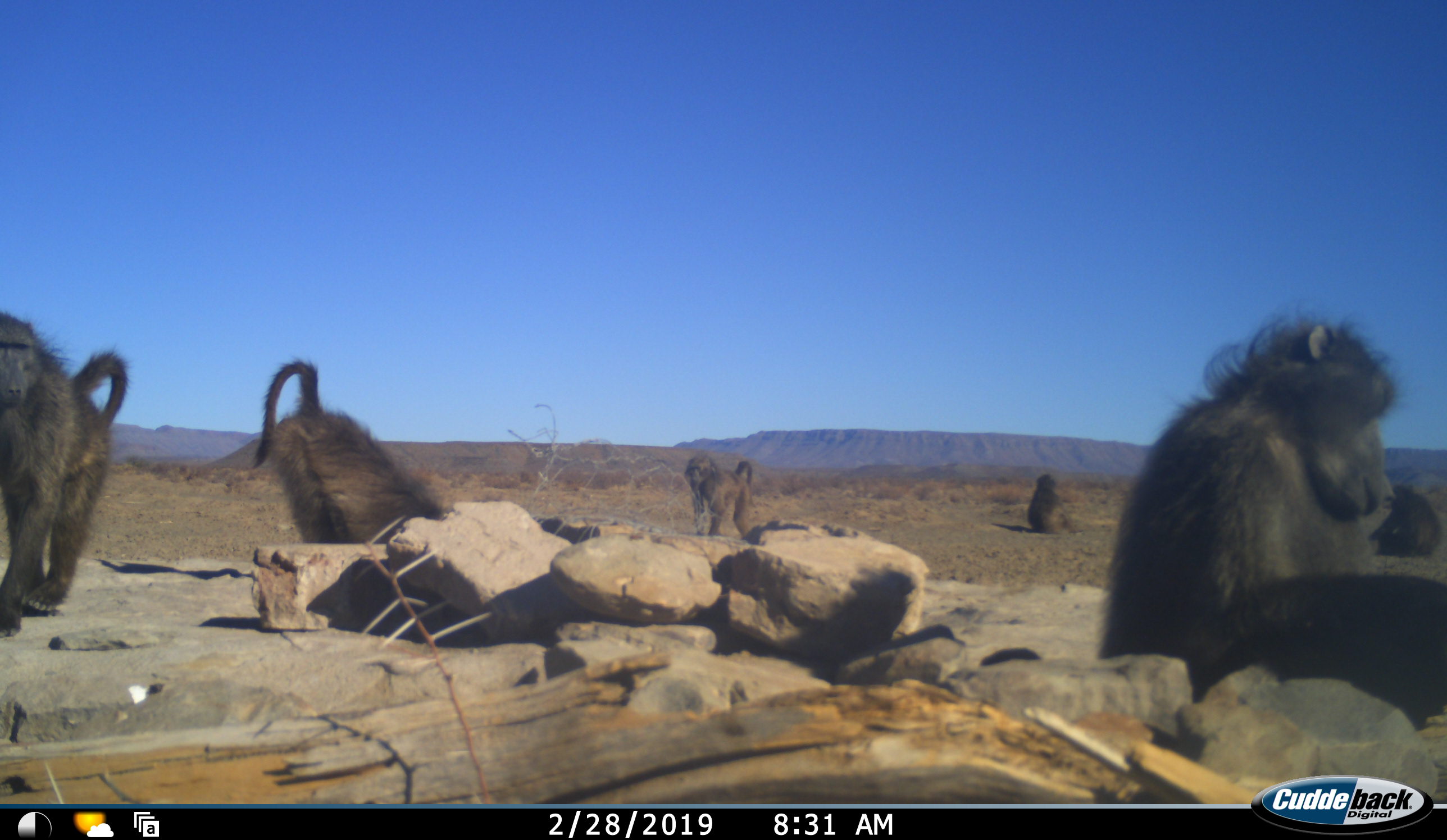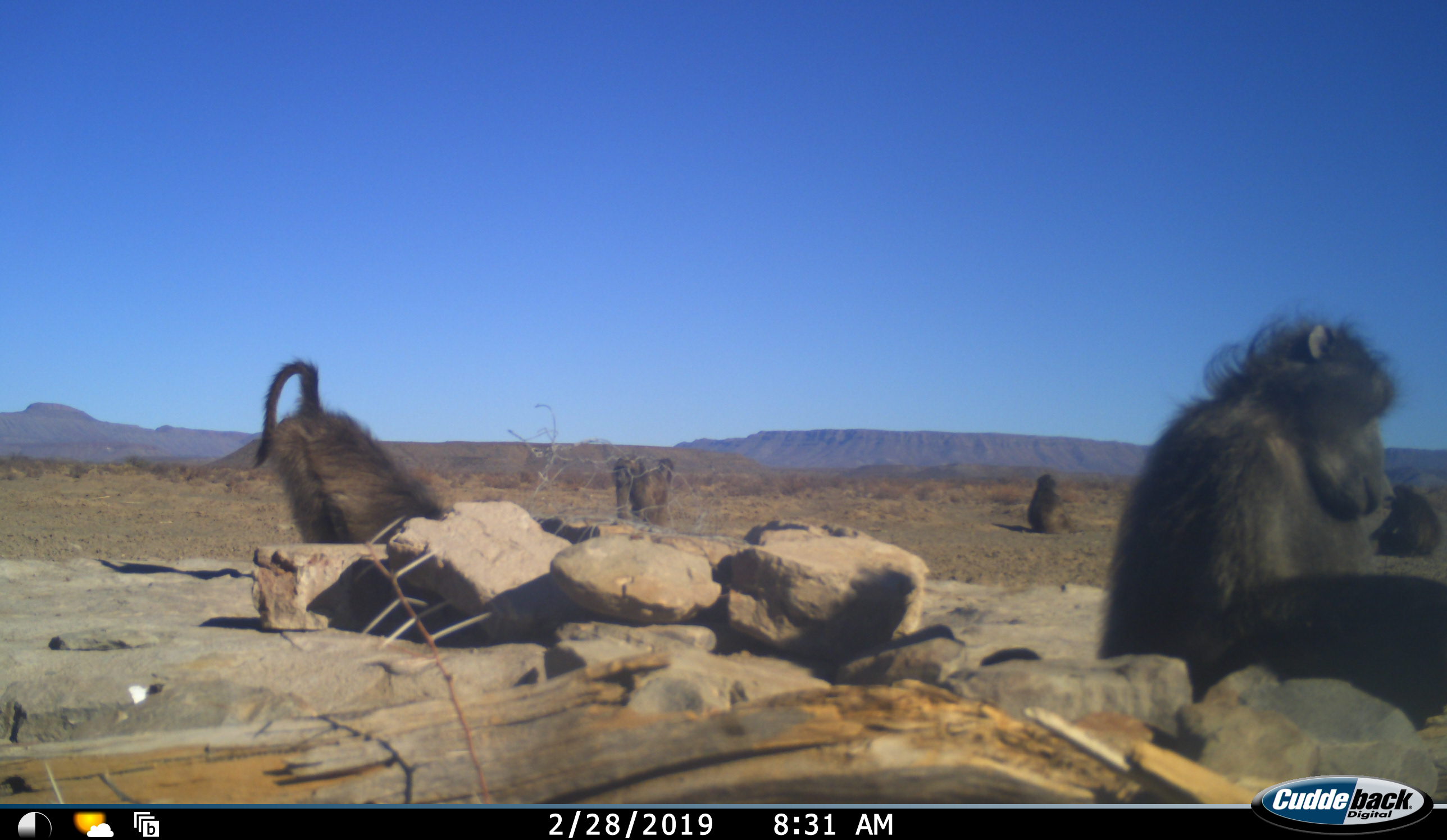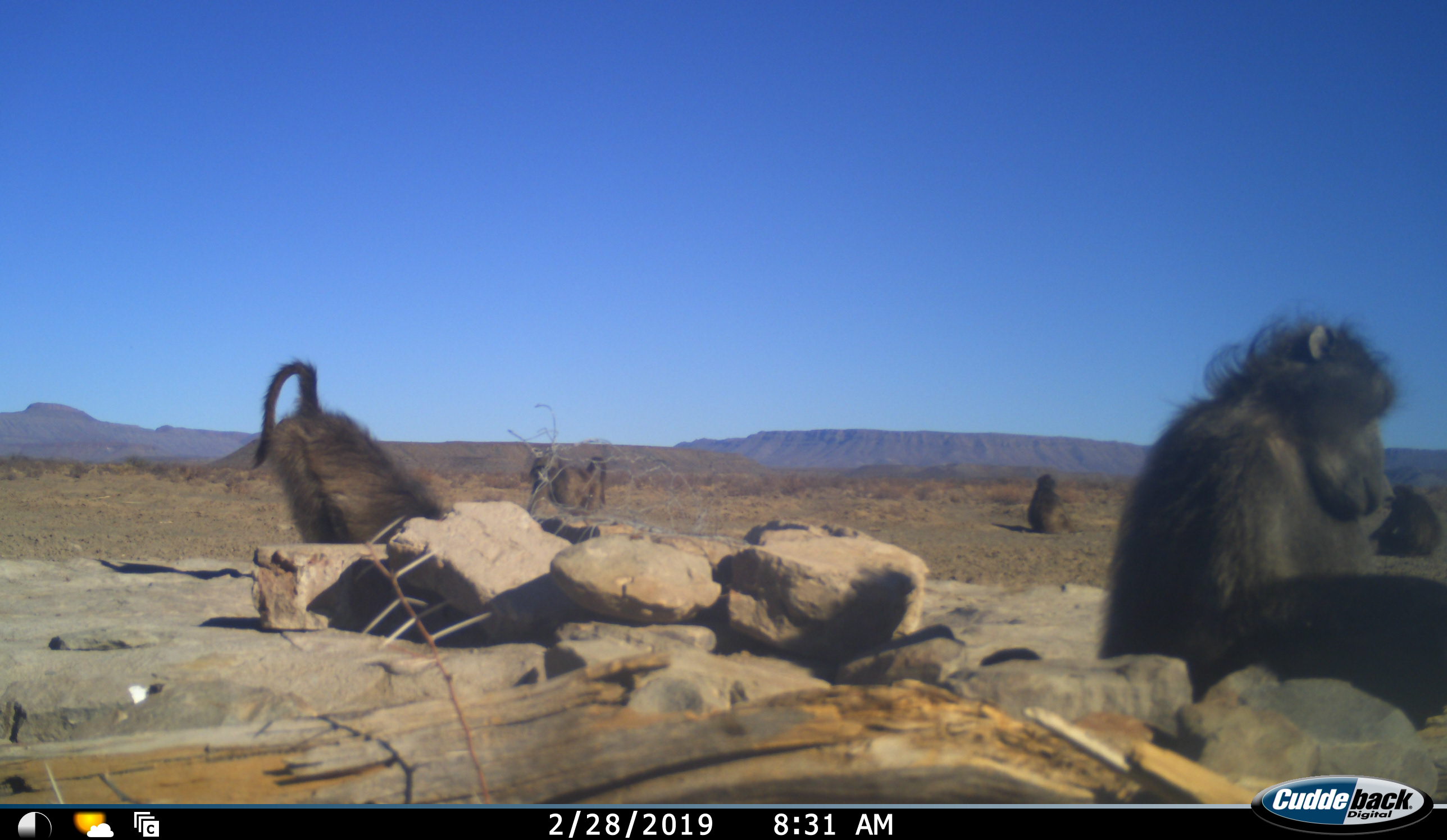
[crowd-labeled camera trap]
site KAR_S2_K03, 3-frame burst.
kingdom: Animalia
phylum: Chordata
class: Mammalia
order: Primates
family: Cercopithecidae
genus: Papio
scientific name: Papio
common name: baboon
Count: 6.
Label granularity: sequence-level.